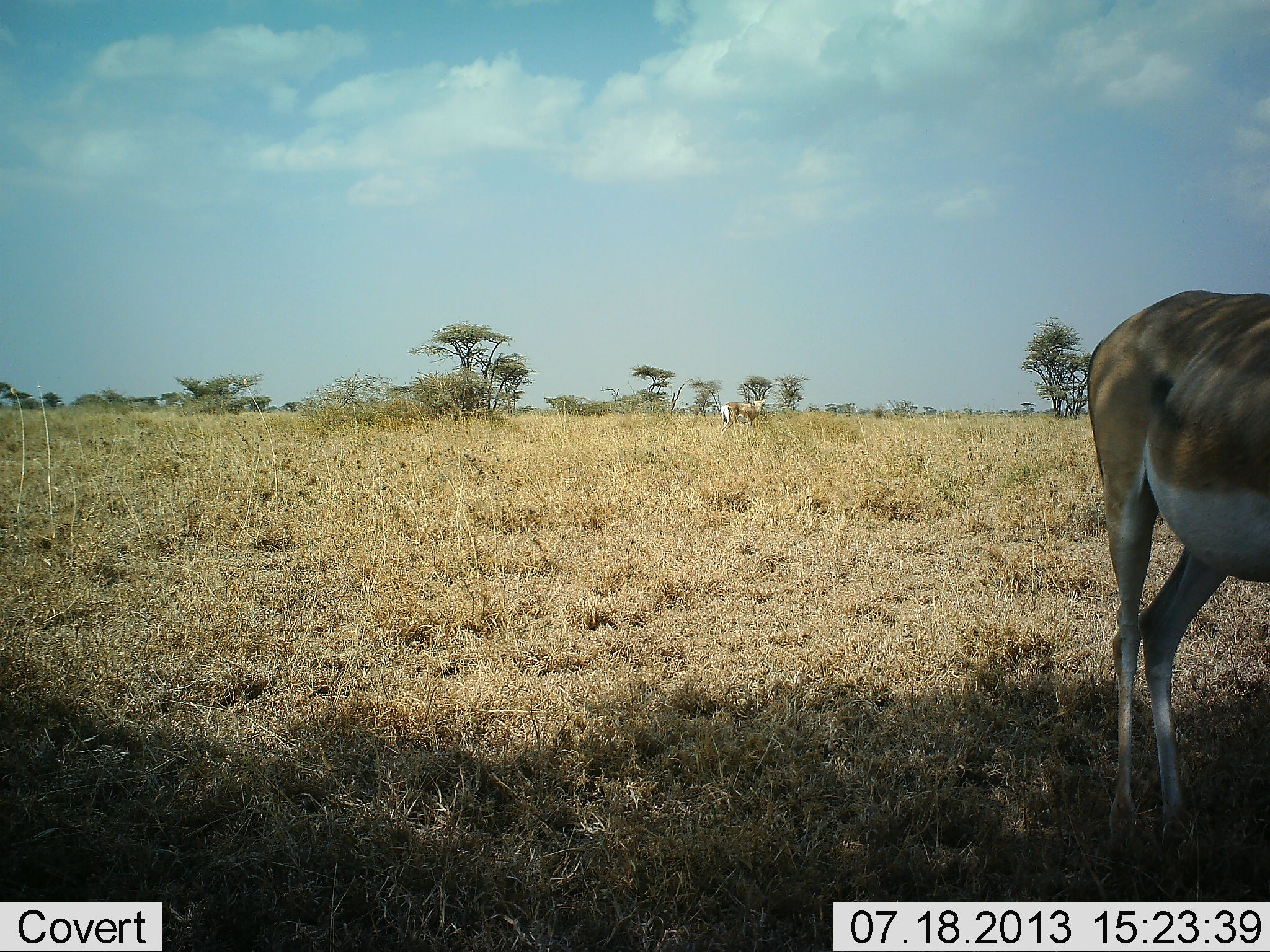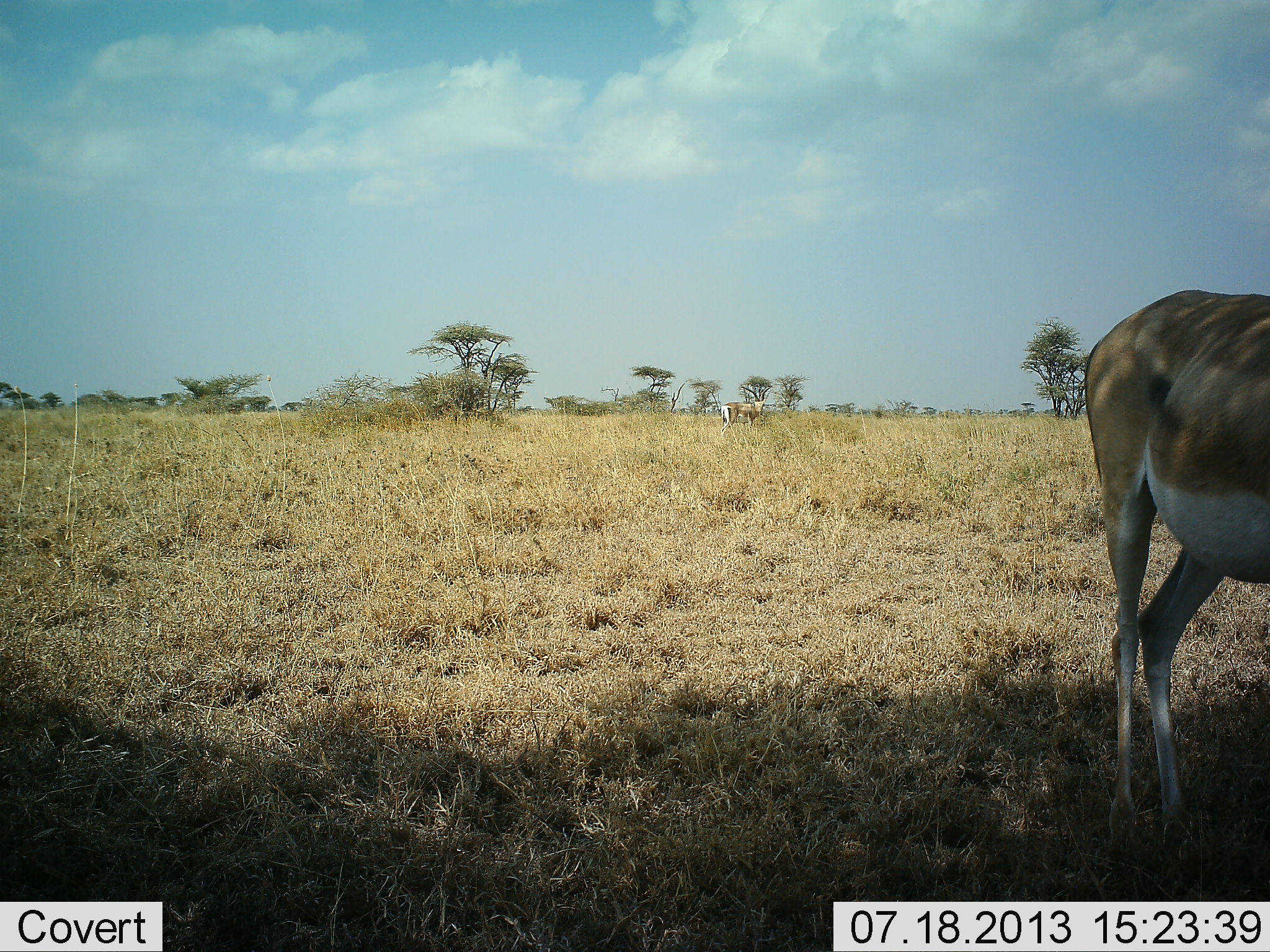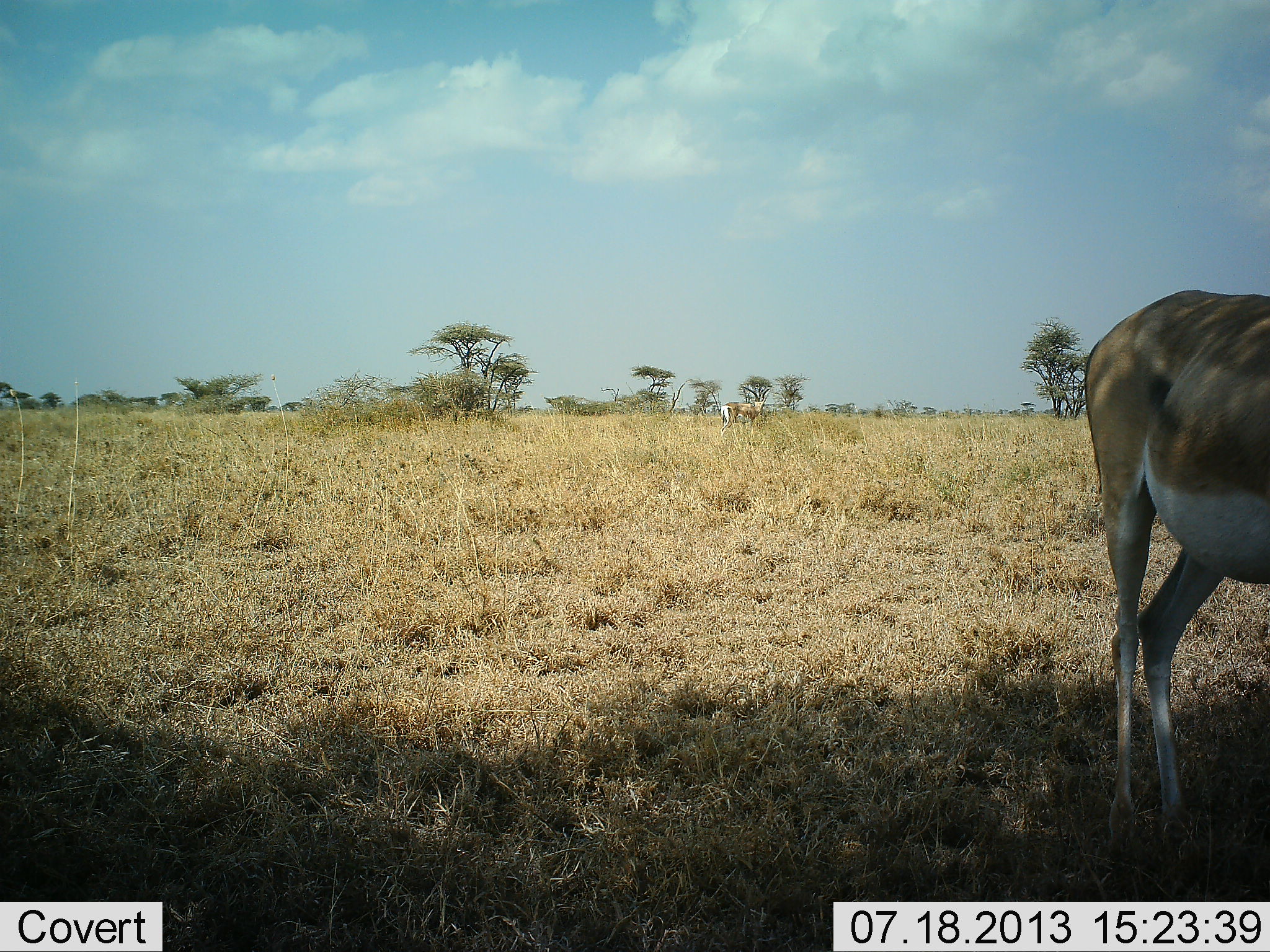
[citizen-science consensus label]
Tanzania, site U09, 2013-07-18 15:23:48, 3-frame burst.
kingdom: Animalia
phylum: Chordata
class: Mammalia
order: Artiodactyla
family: Bovidae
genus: Nanger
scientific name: Nanger granti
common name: grant's gazelle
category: gazellegrants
Gazellegrants (grant's gazelle) (Nanger granti), count 1. Behavior (volunteer vote fractions): standing 93%, resting 0%, moving 0%, interacting 0%. Young present (vote fraction): 0%. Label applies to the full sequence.